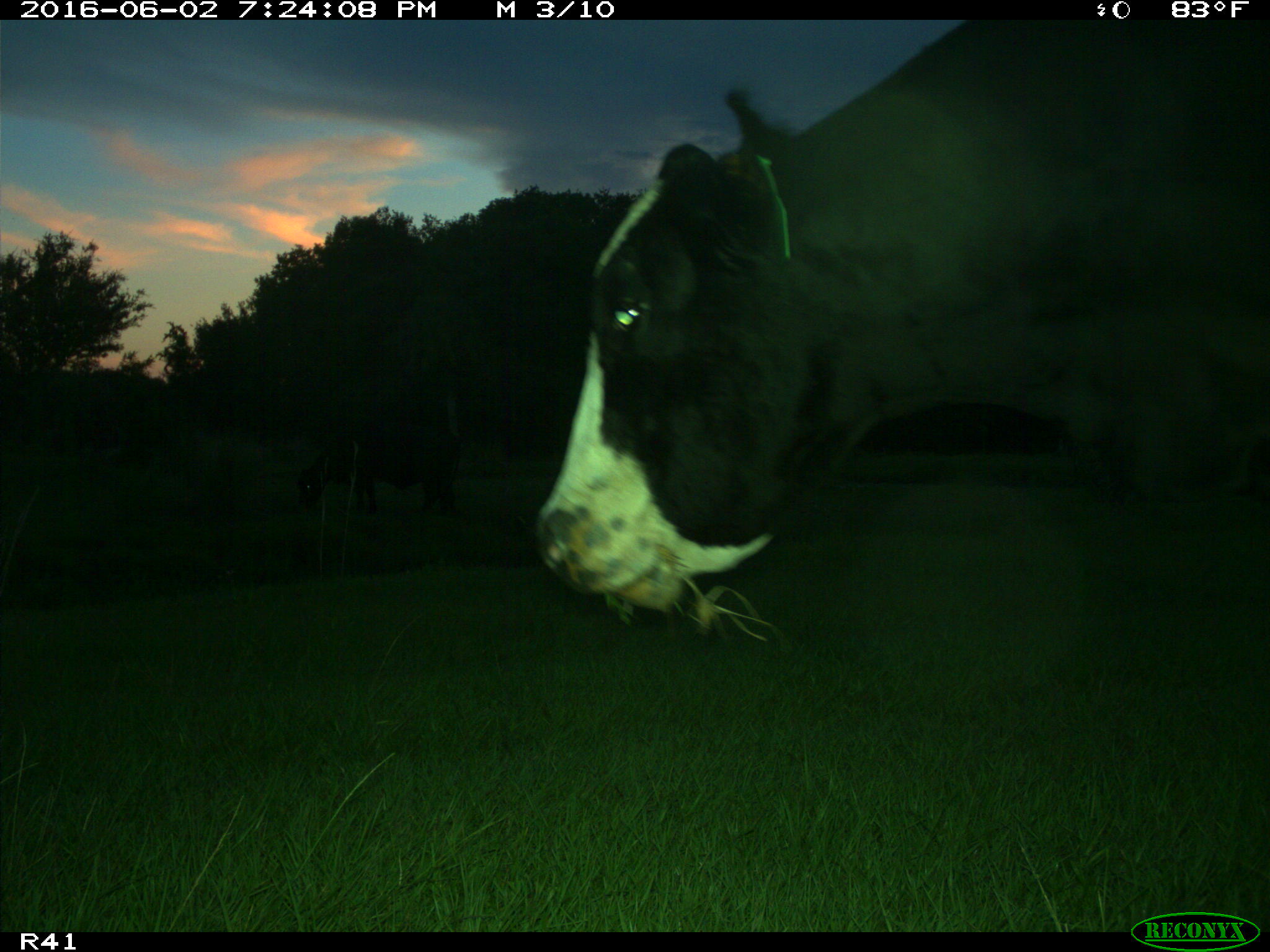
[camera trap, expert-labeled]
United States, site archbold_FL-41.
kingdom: Animalia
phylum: Chordata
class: Mammalia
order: Artiodactyla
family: Bovidae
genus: Bos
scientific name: Bos taurus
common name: domestic cow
Bos taurus (domestic cow).